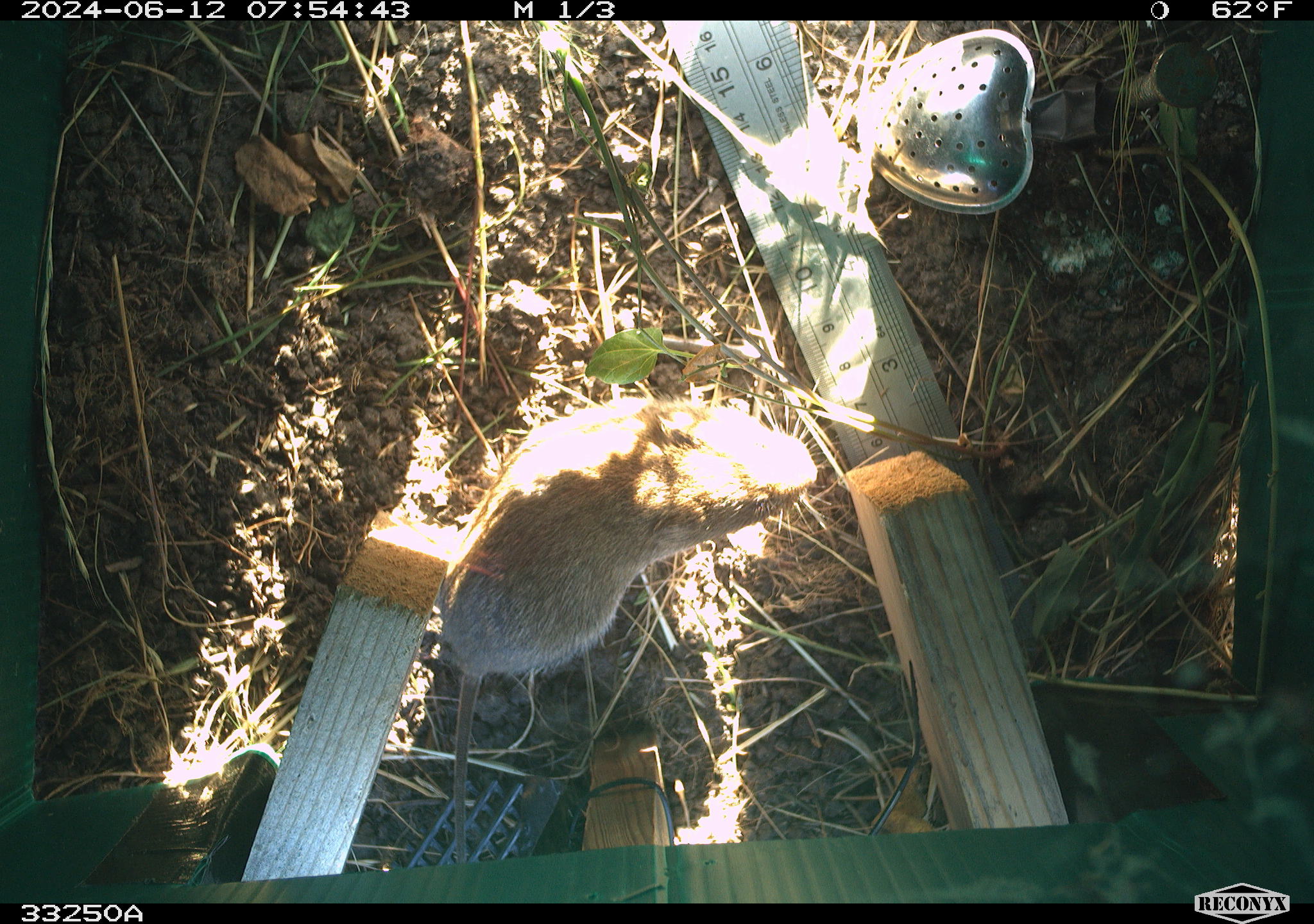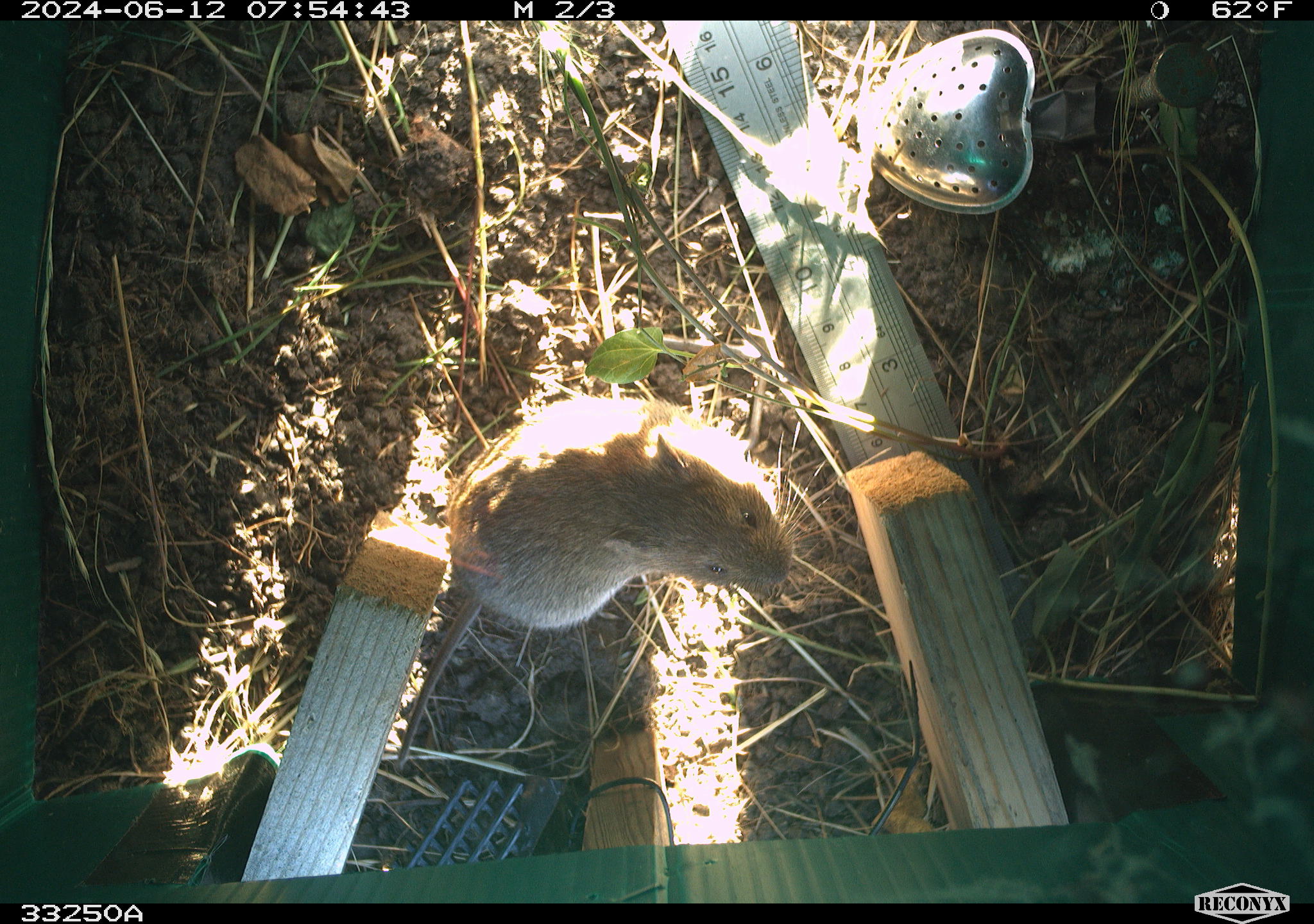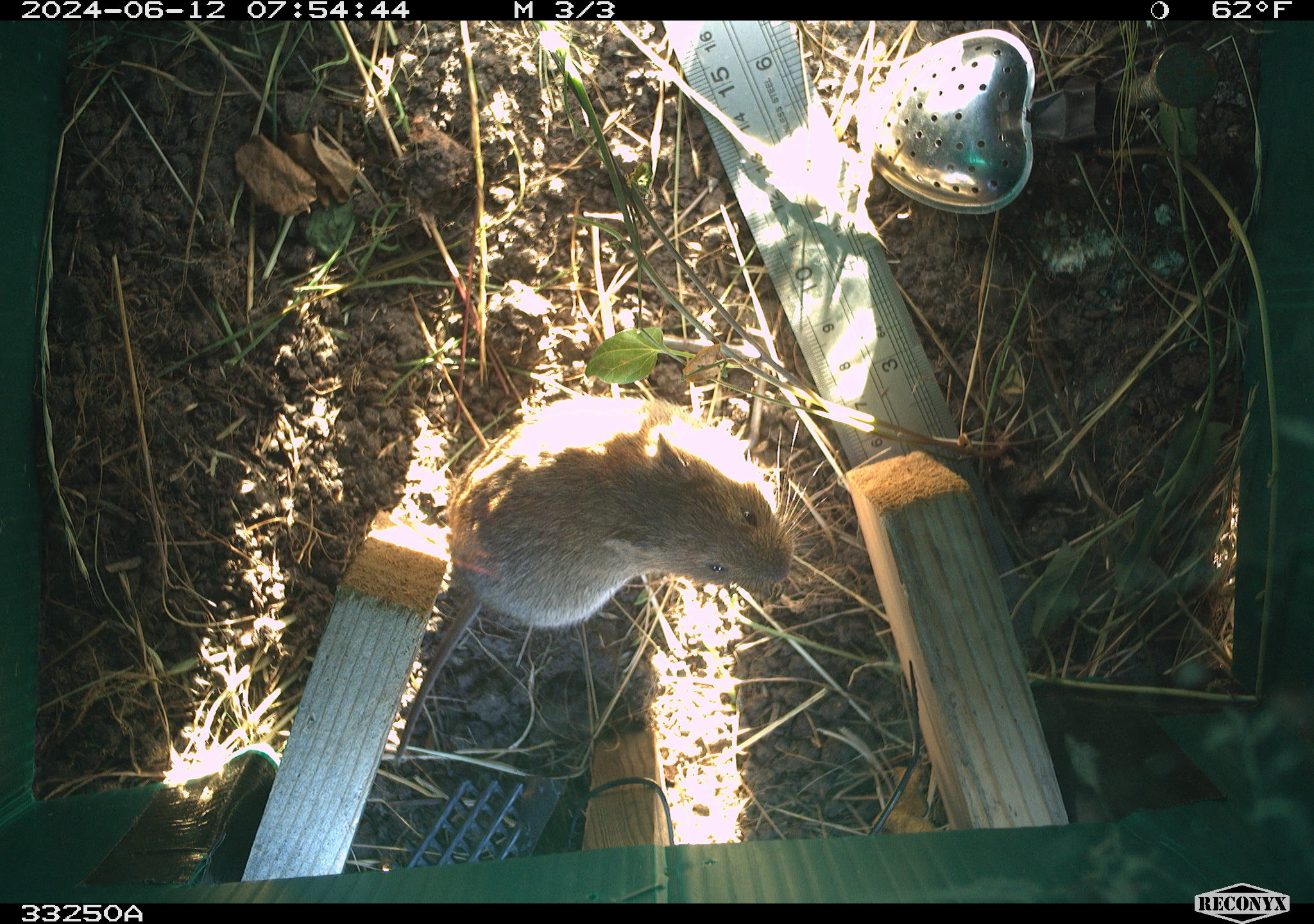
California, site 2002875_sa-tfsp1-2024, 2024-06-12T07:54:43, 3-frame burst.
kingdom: Animalia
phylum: Chordata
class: Mammalia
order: Rodentia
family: Cricetidae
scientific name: Arvicolinae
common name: voles, lemmings, and muskrats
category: arvicolinae subfamily